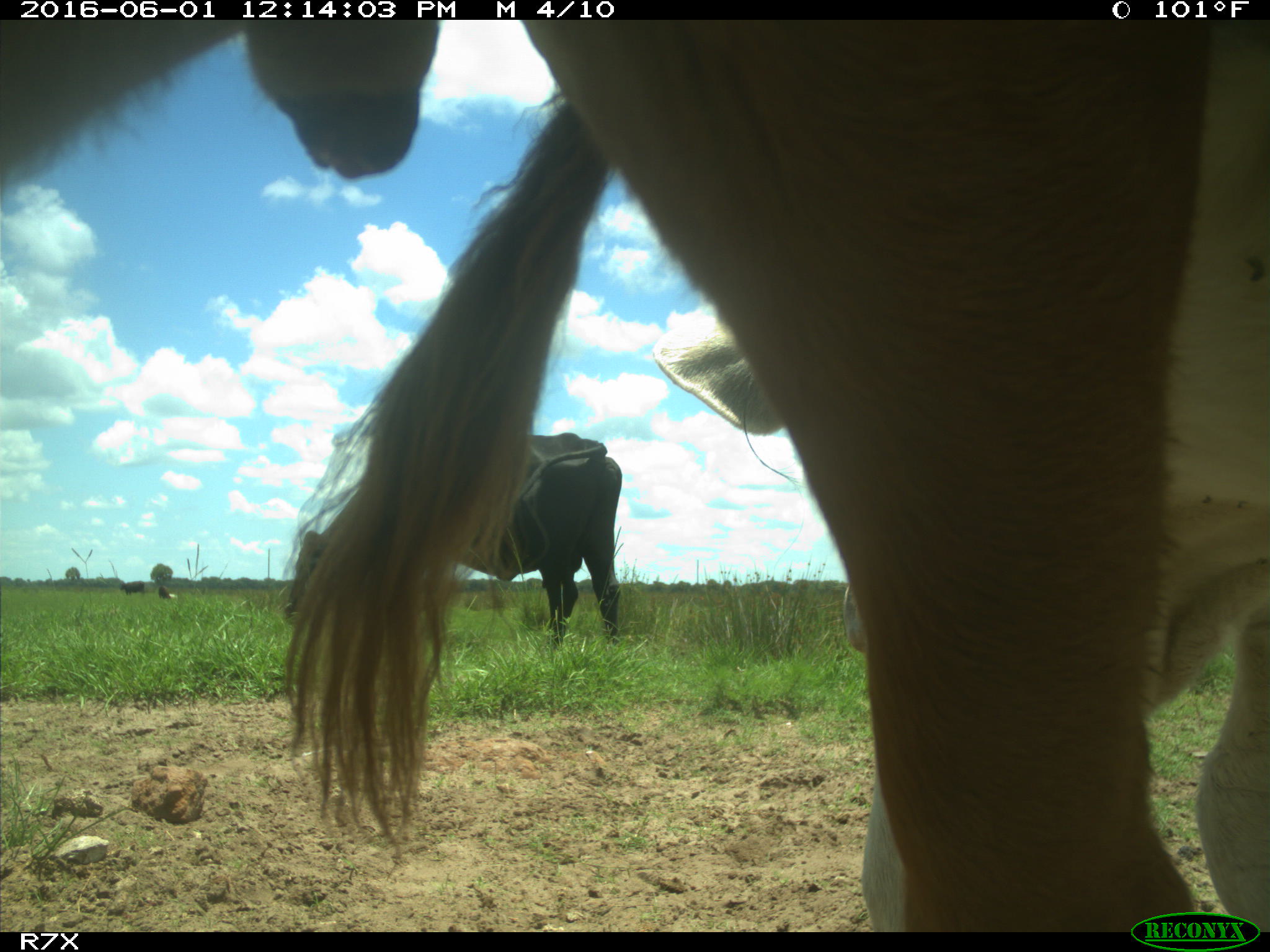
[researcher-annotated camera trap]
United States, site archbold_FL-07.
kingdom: Animalia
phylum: Chordata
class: Mammalia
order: Artiodactyla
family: Bovidae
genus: Bos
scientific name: Bos taurus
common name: domestic cow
Bos taurus (domestic cow).